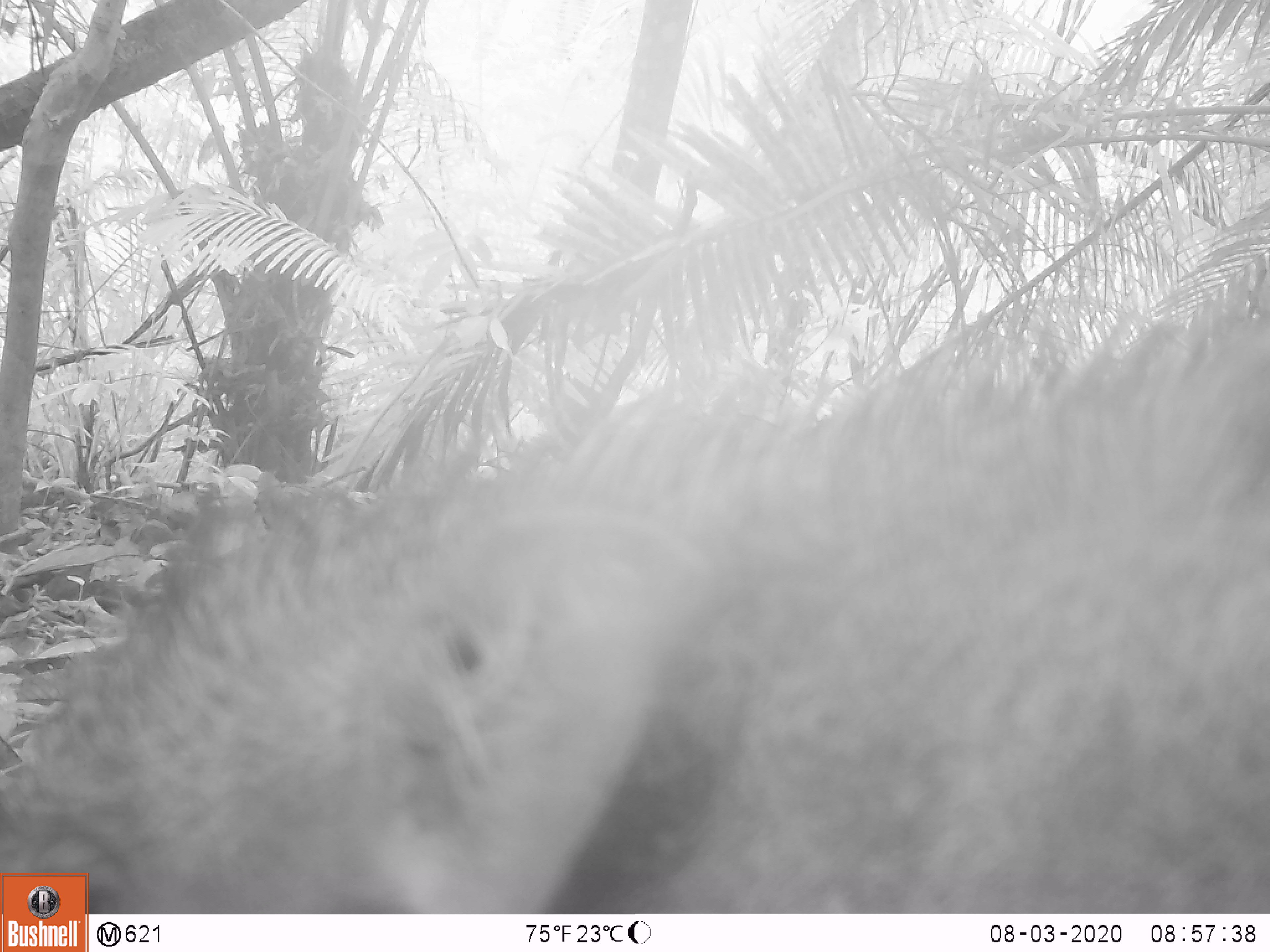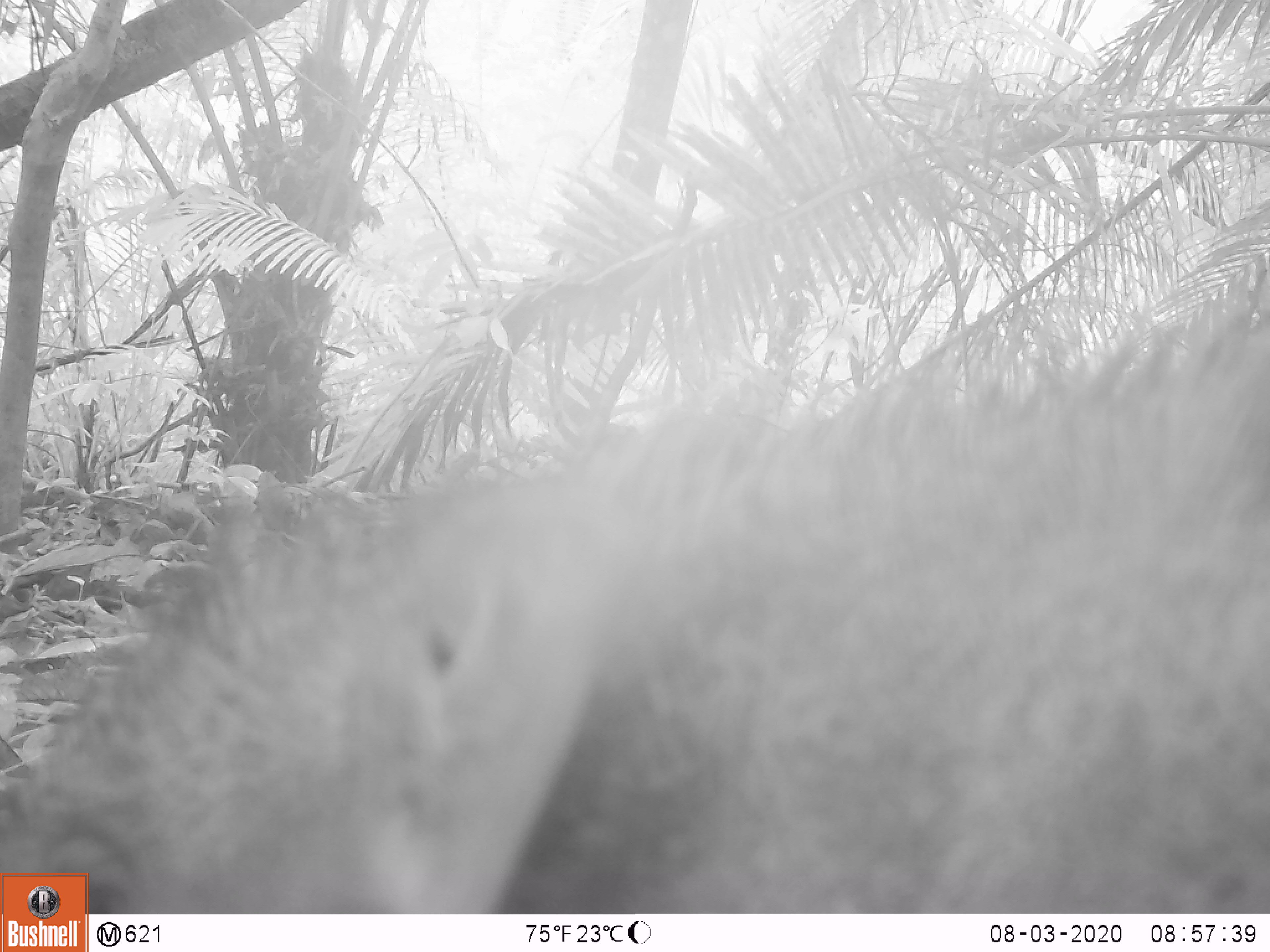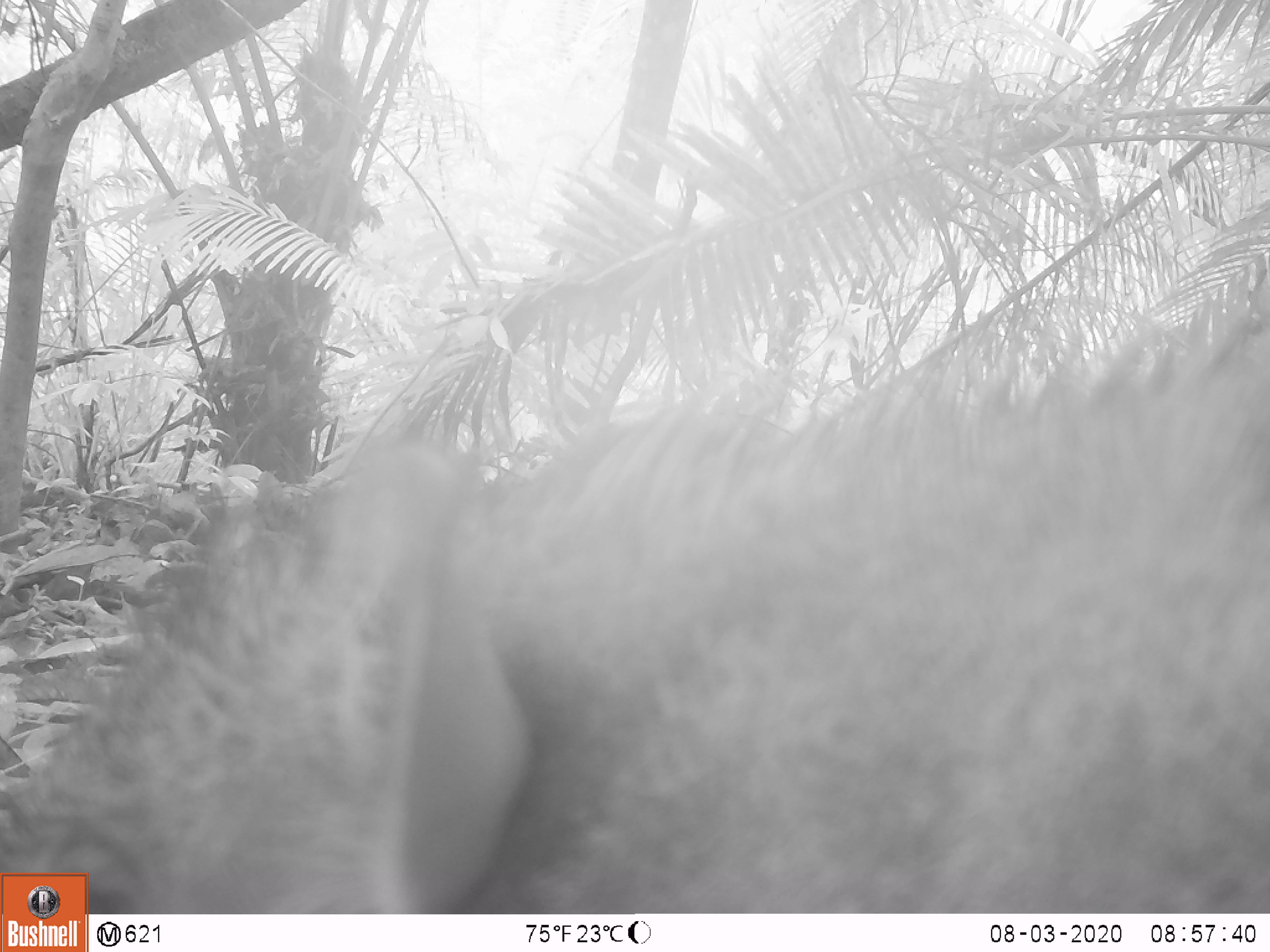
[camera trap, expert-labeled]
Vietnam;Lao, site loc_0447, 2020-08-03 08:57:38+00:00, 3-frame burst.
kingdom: Animalia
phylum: Chordata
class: Mammalia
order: Artiodactyla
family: Suidae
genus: Sus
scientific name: Sus scrofa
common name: eurasian wild pig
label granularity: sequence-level